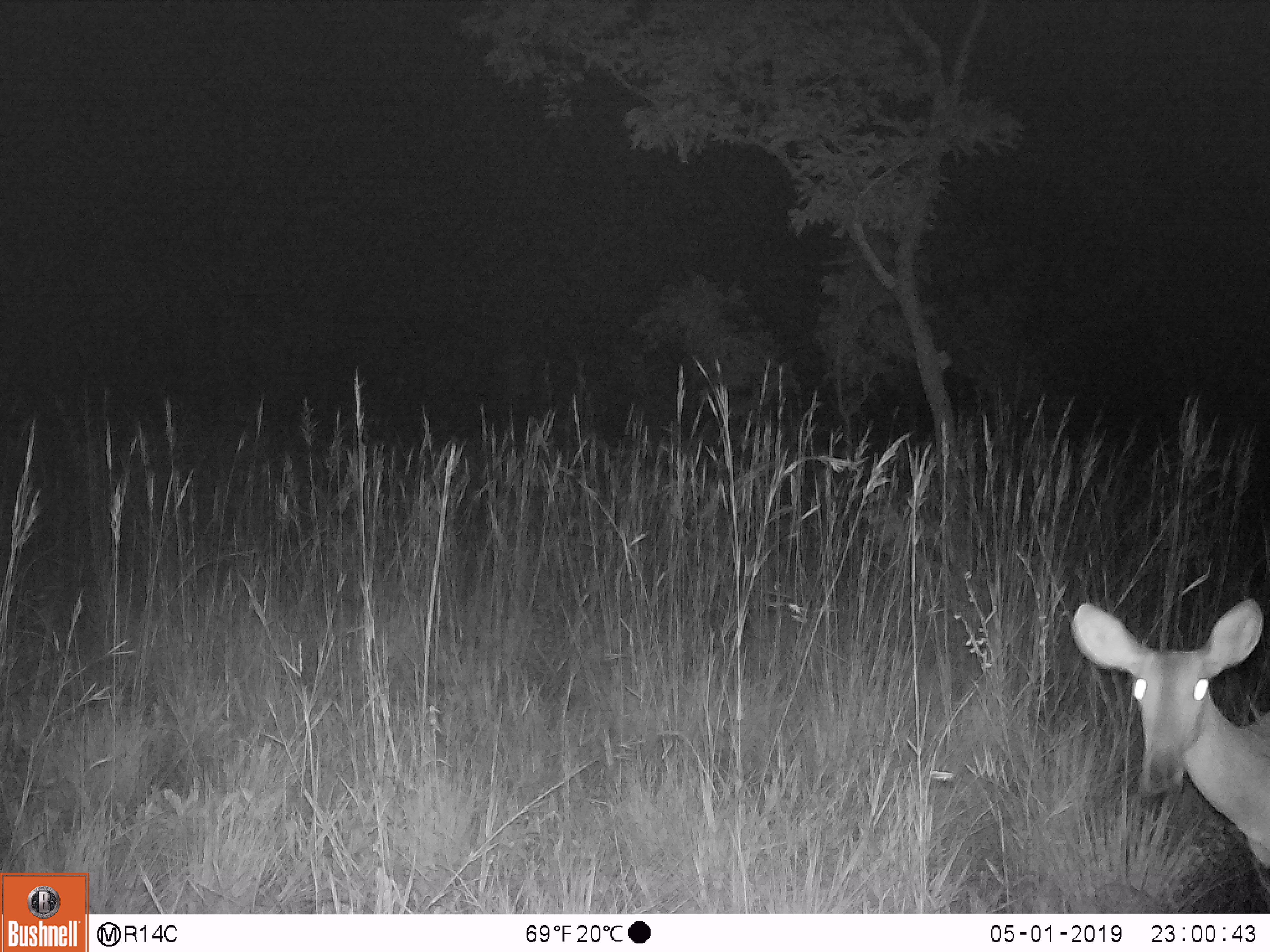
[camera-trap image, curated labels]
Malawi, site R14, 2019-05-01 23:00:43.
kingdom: Animalia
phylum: Chordata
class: Mammalia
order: Artiodactyla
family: Bovidae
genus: Redunca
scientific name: Redunca arundinum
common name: southern reedbuck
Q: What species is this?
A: Southern reedbuck (Redunca arundinum).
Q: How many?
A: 1.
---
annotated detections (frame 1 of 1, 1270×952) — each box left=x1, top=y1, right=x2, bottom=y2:
southern reedbuck: left=1059, top=580, right=1266, bottom=899